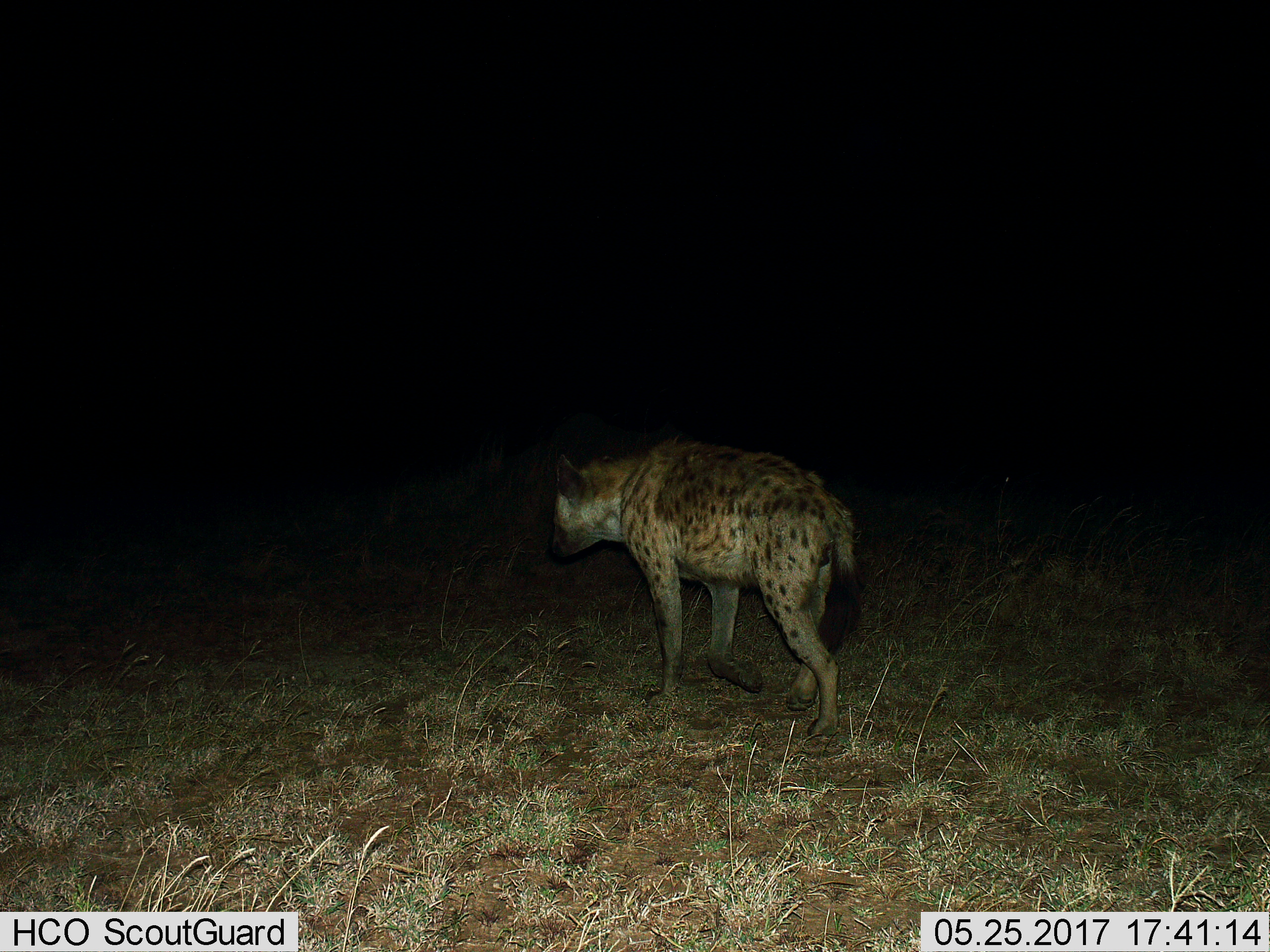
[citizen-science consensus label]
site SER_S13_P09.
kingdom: Animalia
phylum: Chordata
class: Mammalia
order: Carnivora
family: Hyaenidae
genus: Crocuta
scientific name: Crocuta crocuta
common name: spotted hyena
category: hyenaspotted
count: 1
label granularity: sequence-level